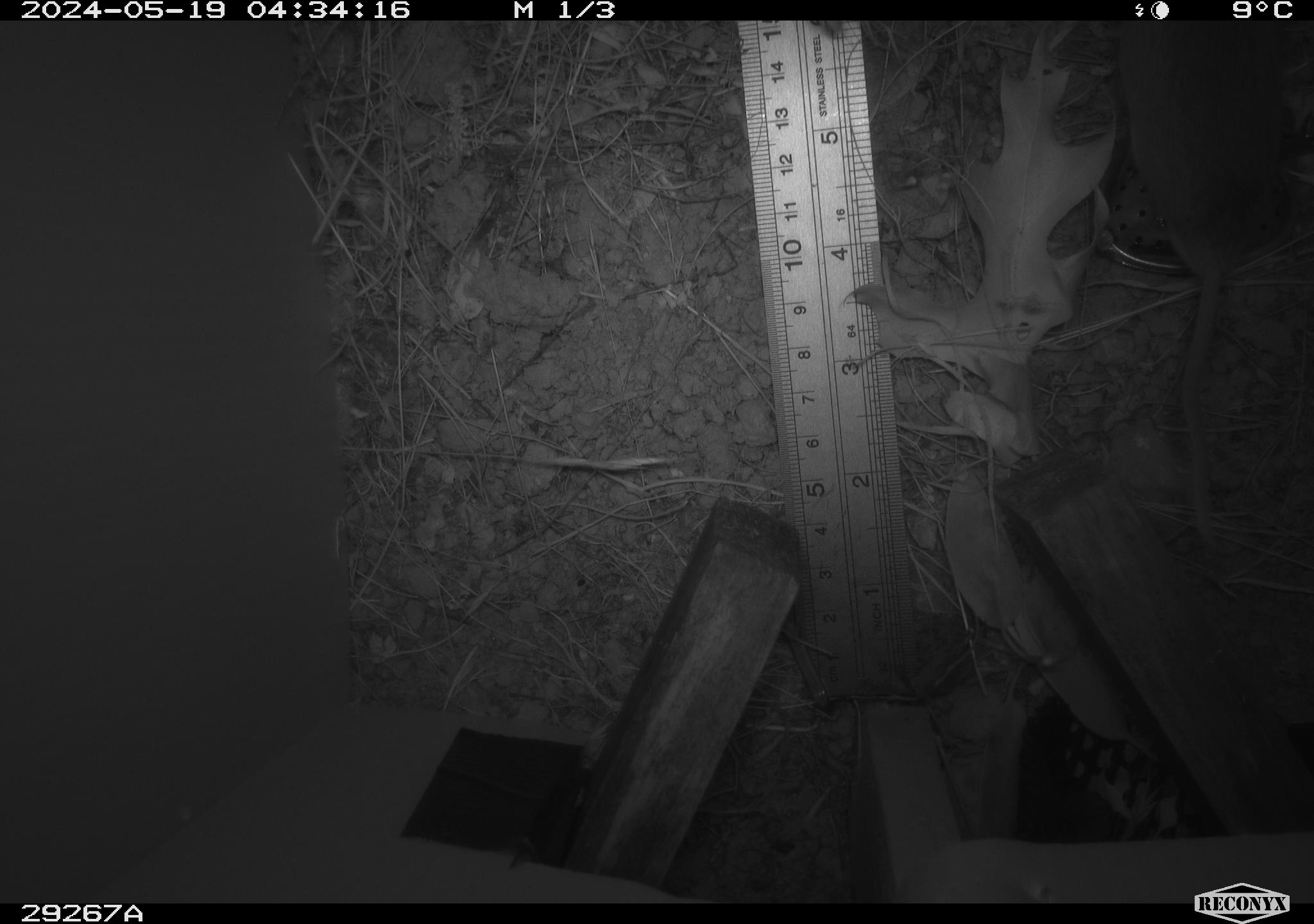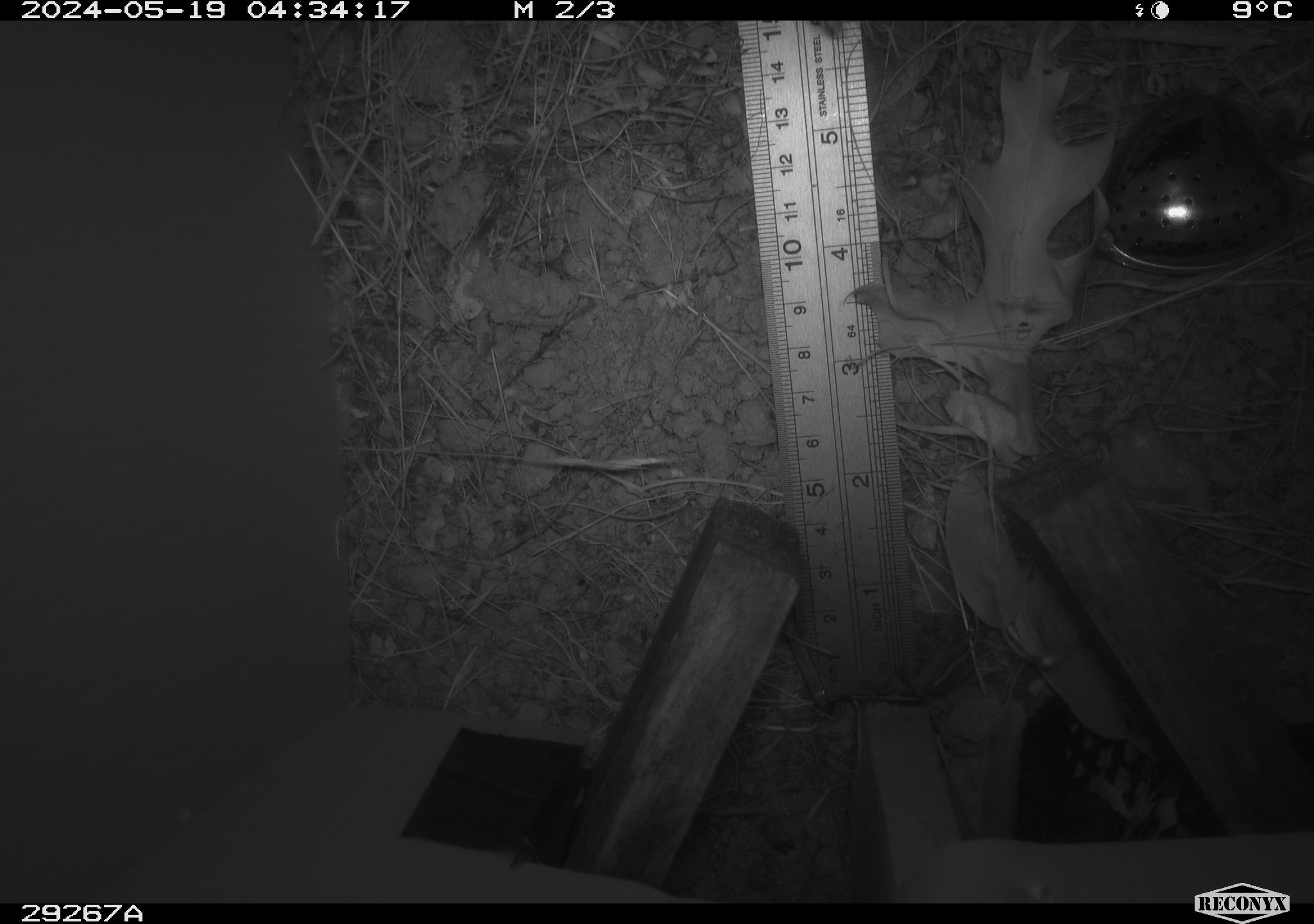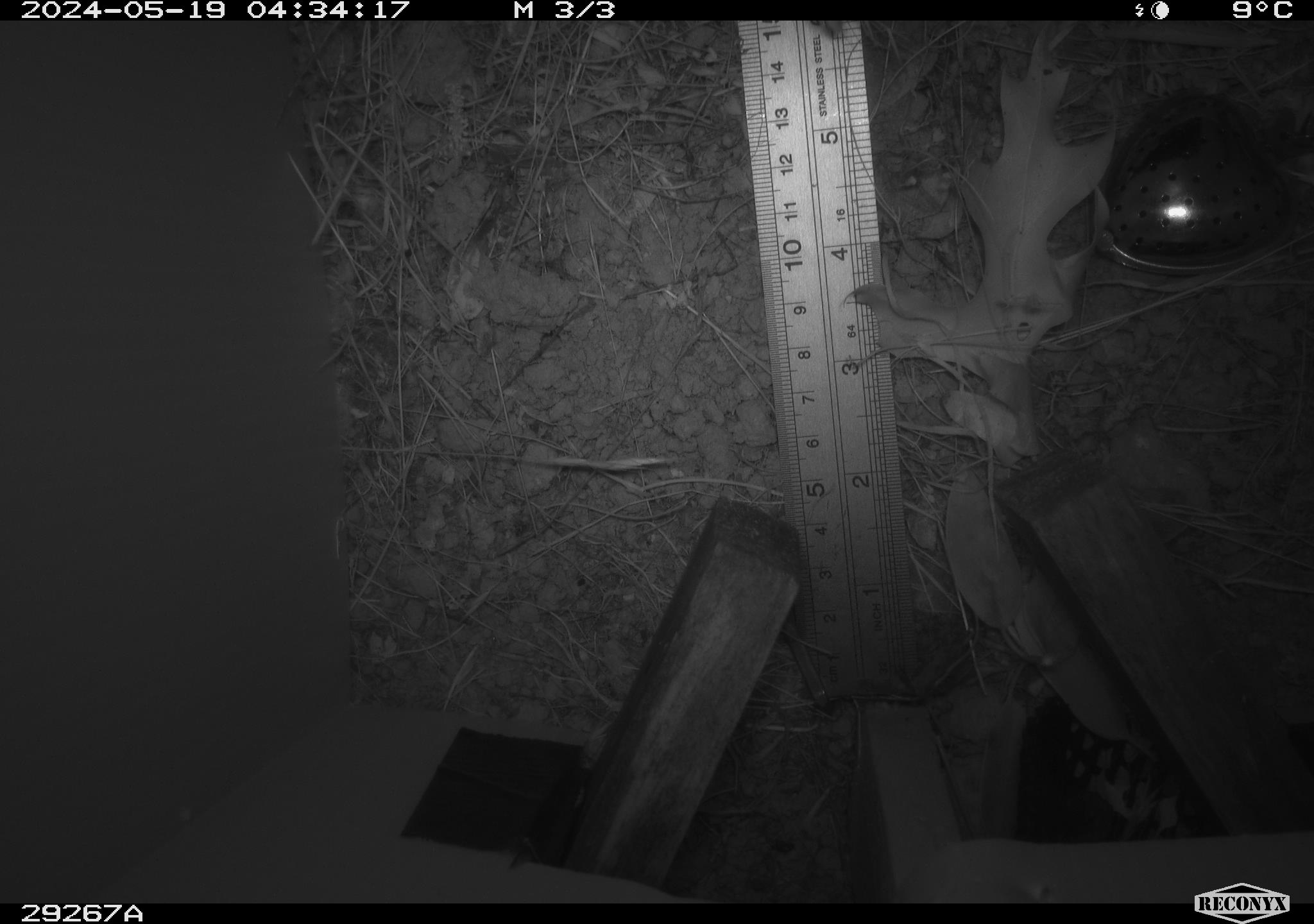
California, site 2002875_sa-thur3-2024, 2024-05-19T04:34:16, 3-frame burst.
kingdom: Animalia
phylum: Chordata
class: Mammalia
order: Rodentia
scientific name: Rodentia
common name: rodent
Rodent (Rodentia).